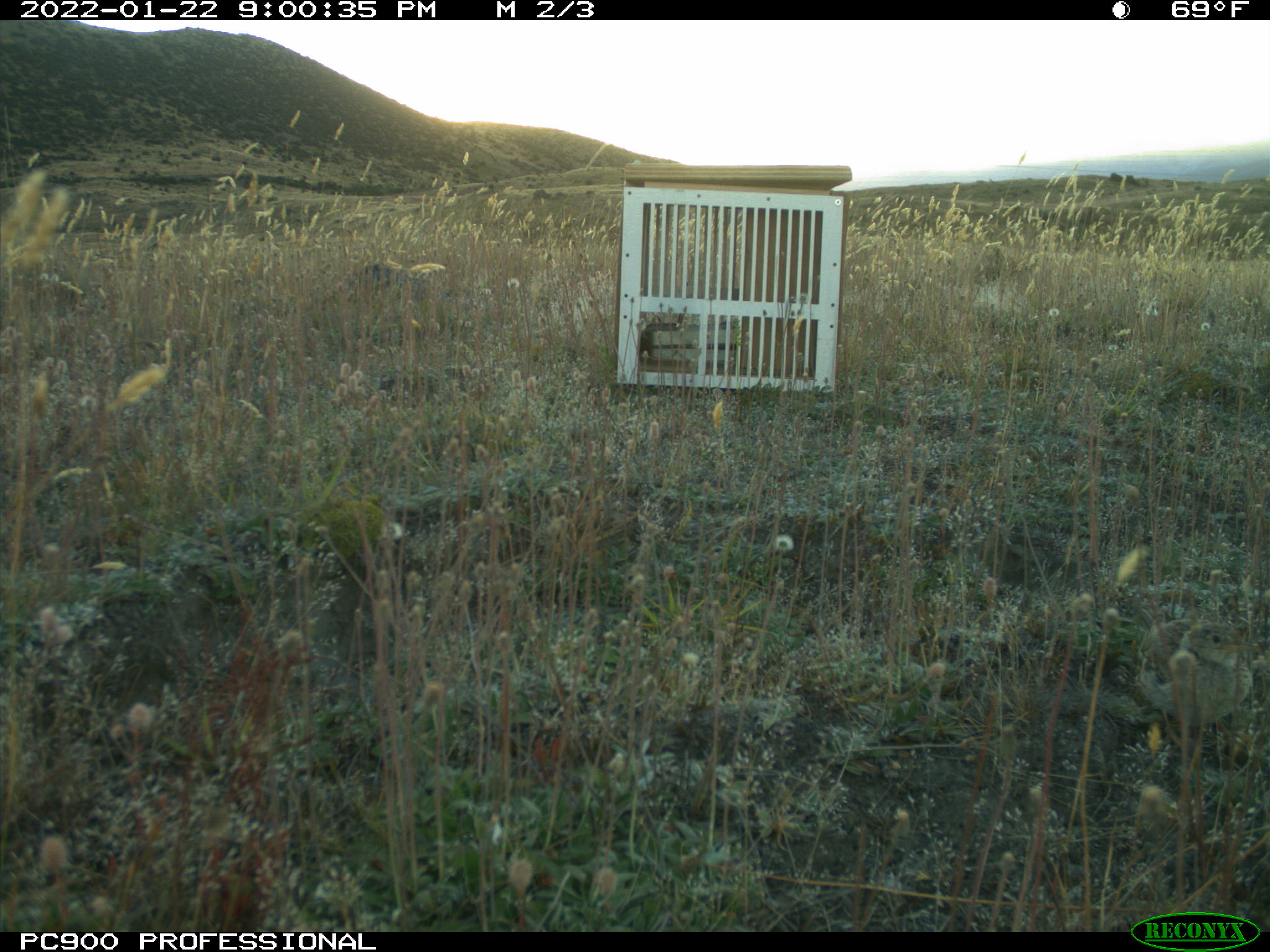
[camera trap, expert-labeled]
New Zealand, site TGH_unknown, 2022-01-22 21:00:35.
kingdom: Animalia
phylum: Chordata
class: Aves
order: Passeriformes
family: Motacillidae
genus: Anthus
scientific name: Anthus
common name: pipit